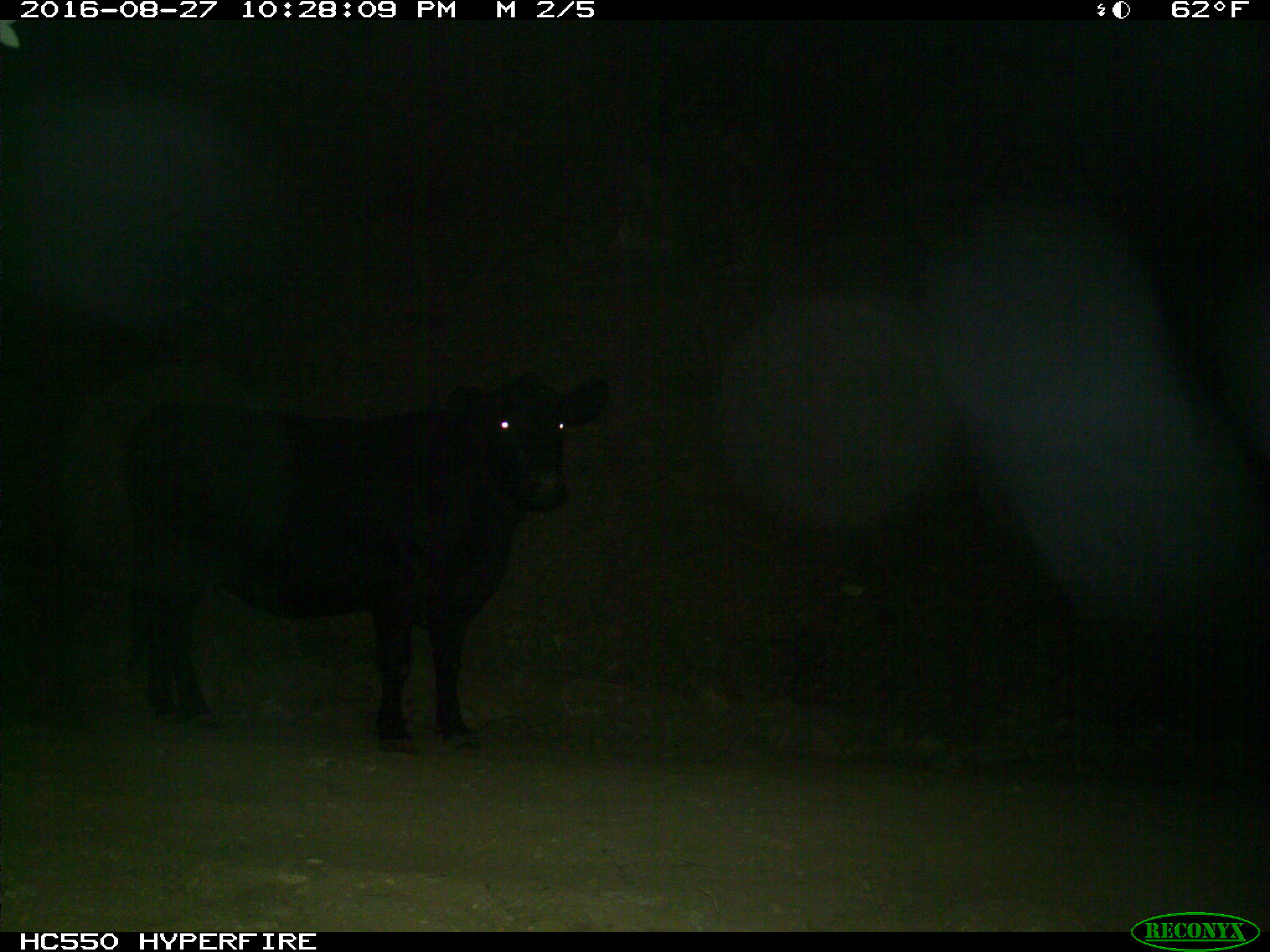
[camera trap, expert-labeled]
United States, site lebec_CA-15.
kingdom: Animalia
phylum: Chordata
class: Mammalia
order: Artiodactyla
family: Bovidae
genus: Bos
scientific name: Bos taurus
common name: domestic cow